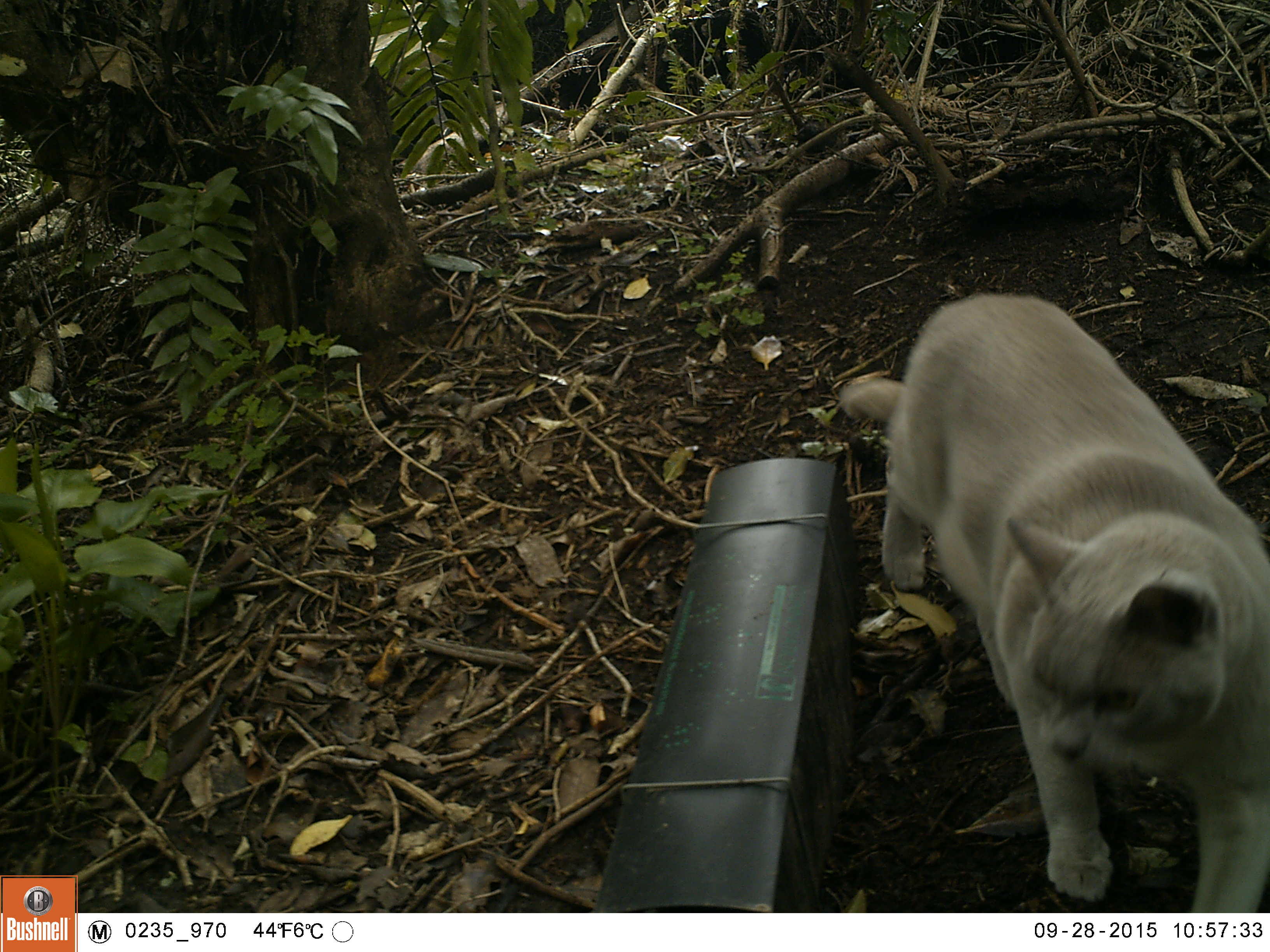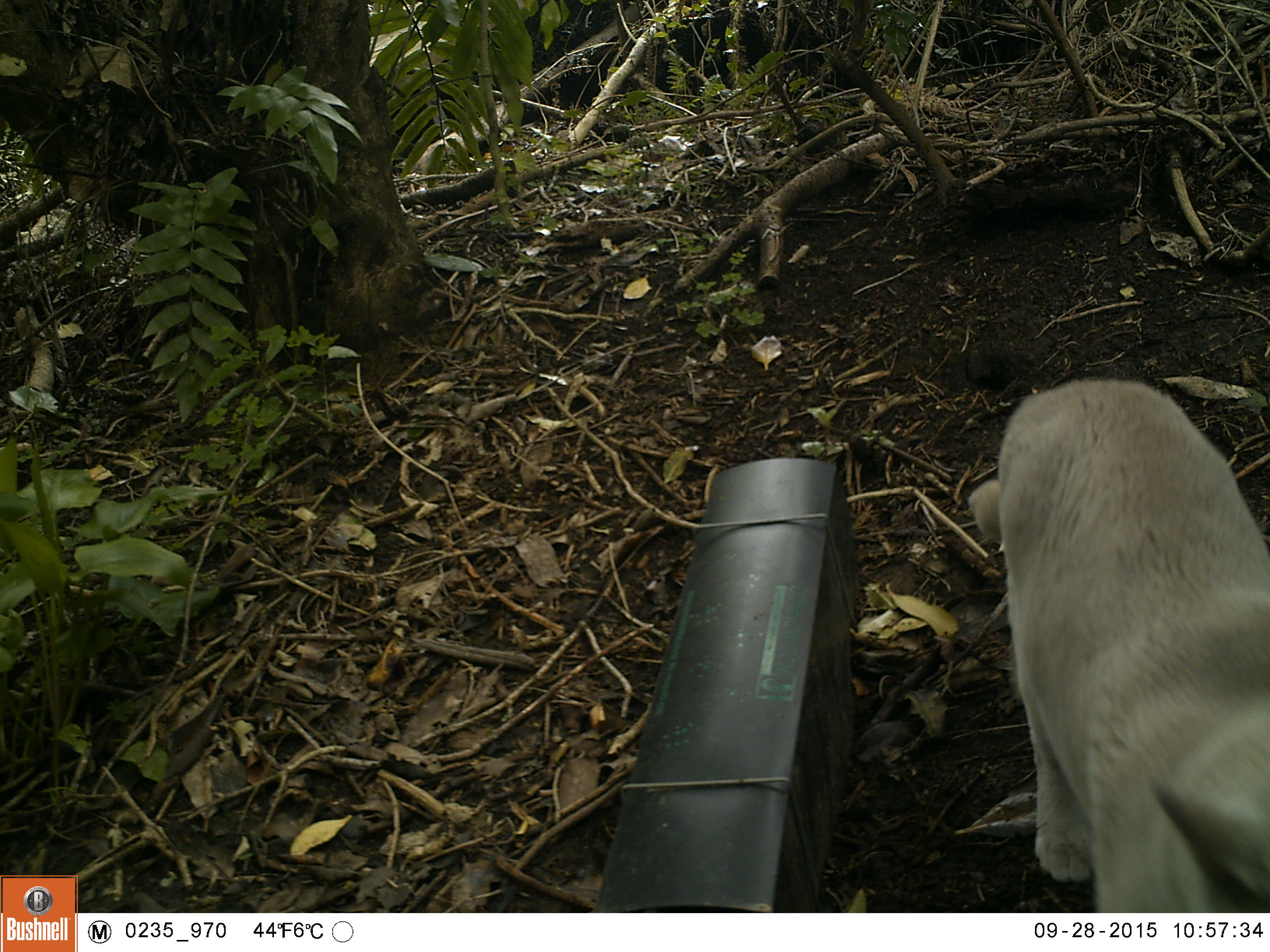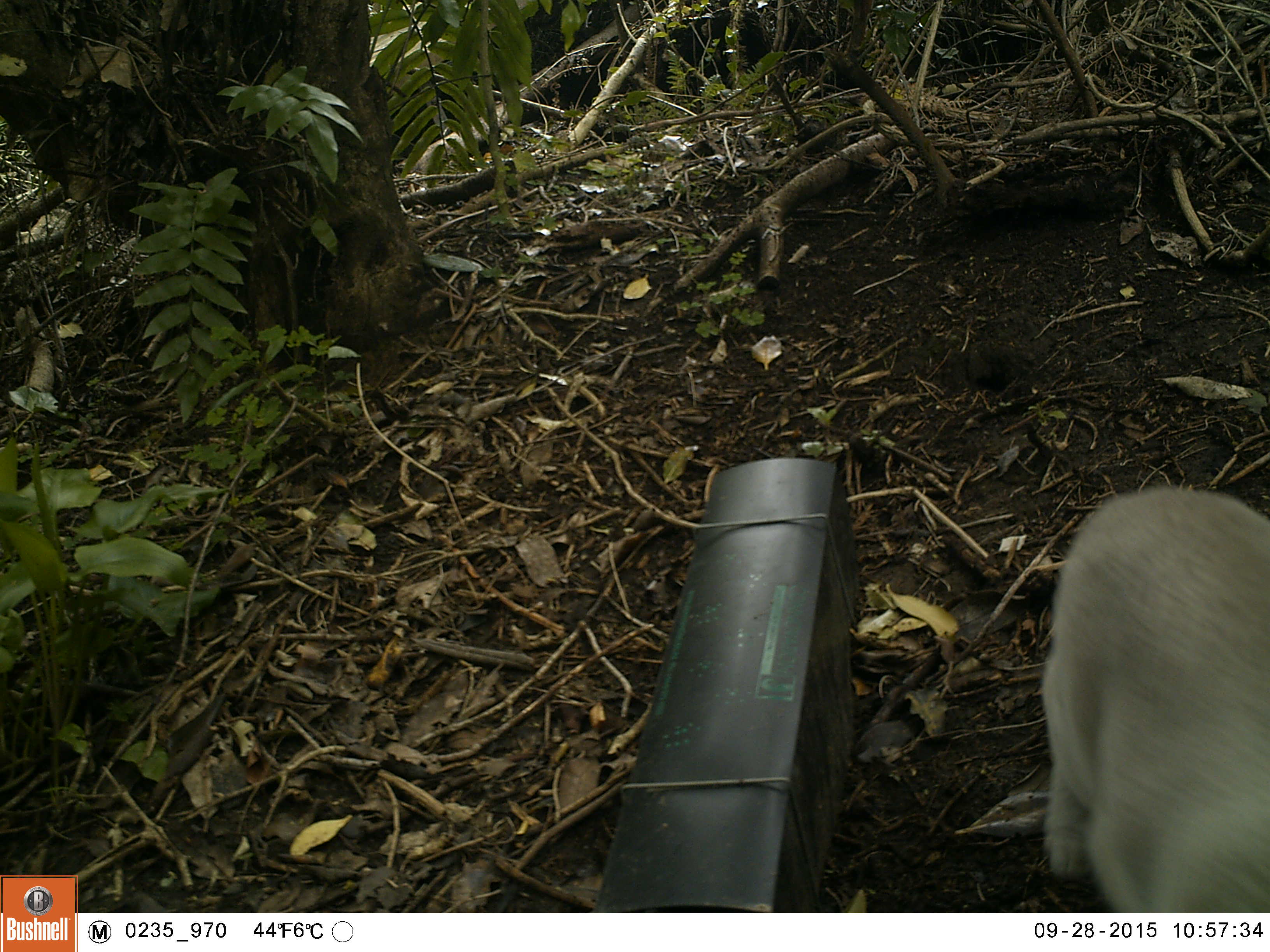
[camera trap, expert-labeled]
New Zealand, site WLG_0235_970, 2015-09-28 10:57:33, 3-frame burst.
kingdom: Animalia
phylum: Chordata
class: Mammalia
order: Carnivora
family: Felidae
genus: Felis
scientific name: Felis catus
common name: domestic cat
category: cat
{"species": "cat (domestic cat) (Felis catus)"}